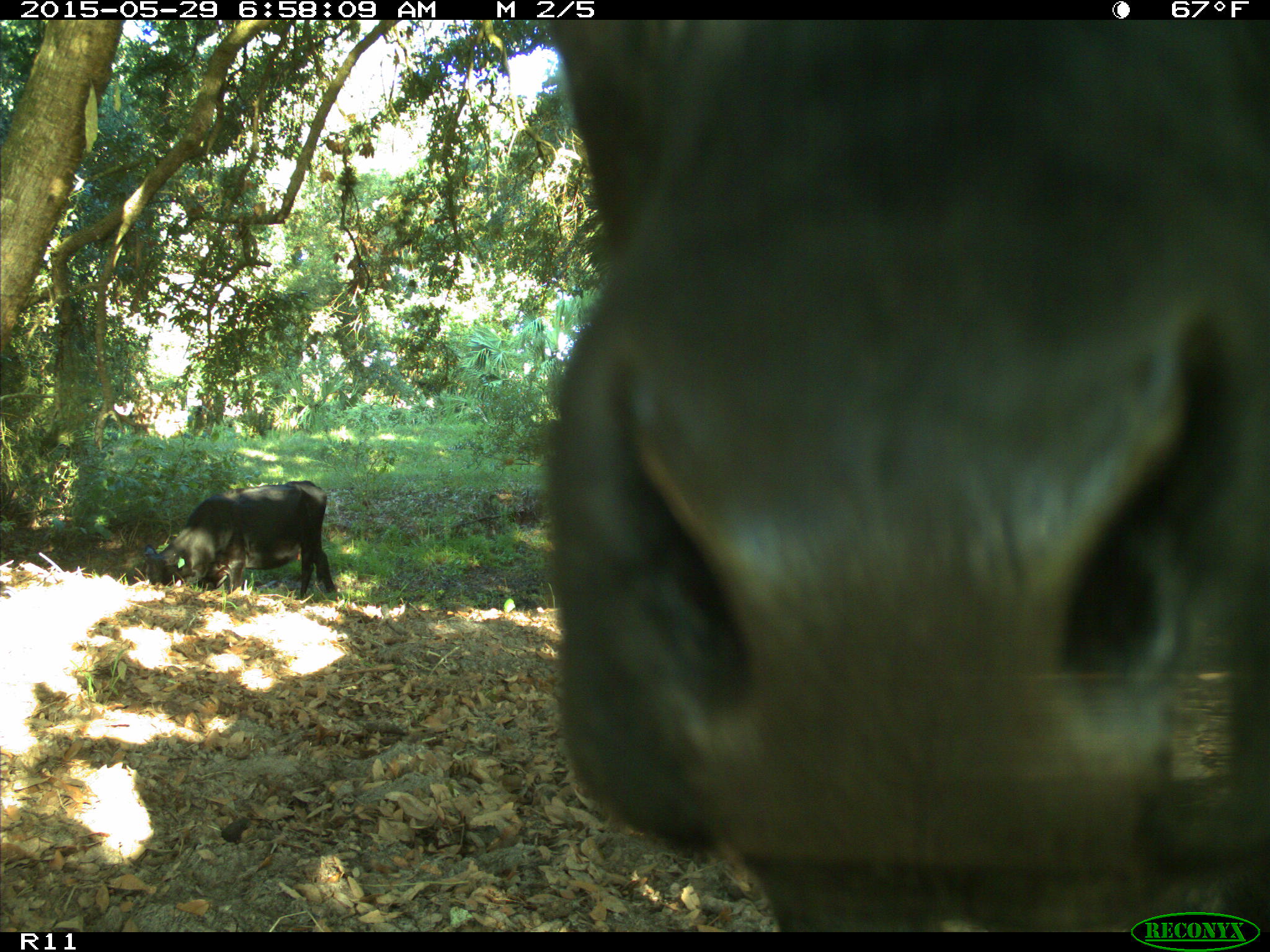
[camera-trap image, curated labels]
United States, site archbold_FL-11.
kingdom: Animalia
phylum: Chordata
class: Mammalia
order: Artiodactyla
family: Bovidae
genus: Bos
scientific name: Bos taurus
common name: domestic cow